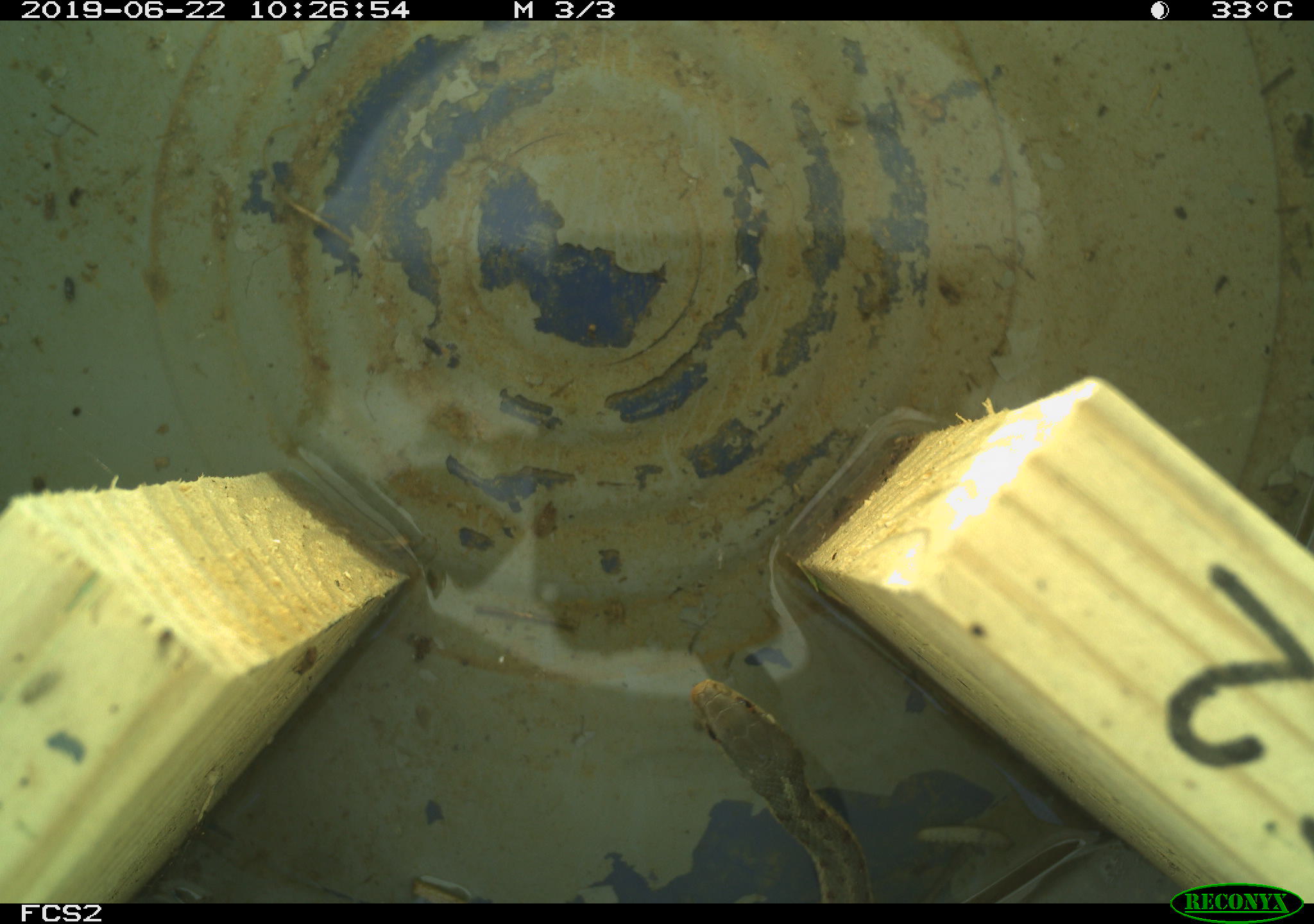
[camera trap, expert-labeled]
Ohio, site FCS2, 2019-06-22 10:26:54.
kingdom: Animalia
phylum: Chordata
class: Reptilia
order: Squamata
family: Colubridae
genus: Thamnophis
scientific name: Thamnophis sirtalis sirtalis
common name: eastern gartersnake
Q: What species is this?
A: Eastern gartersnake (Thamnophis sirtalis sirtalis).